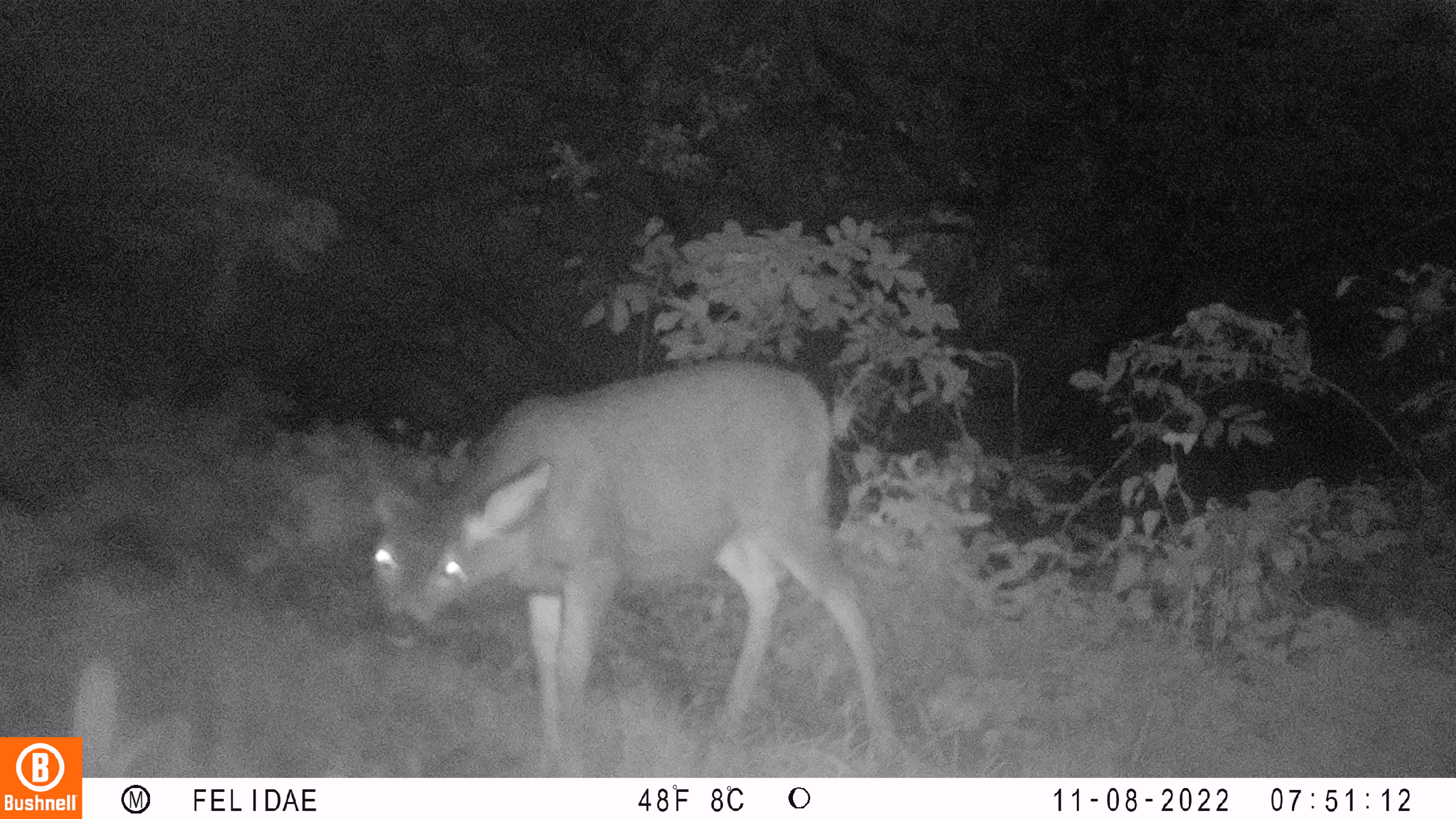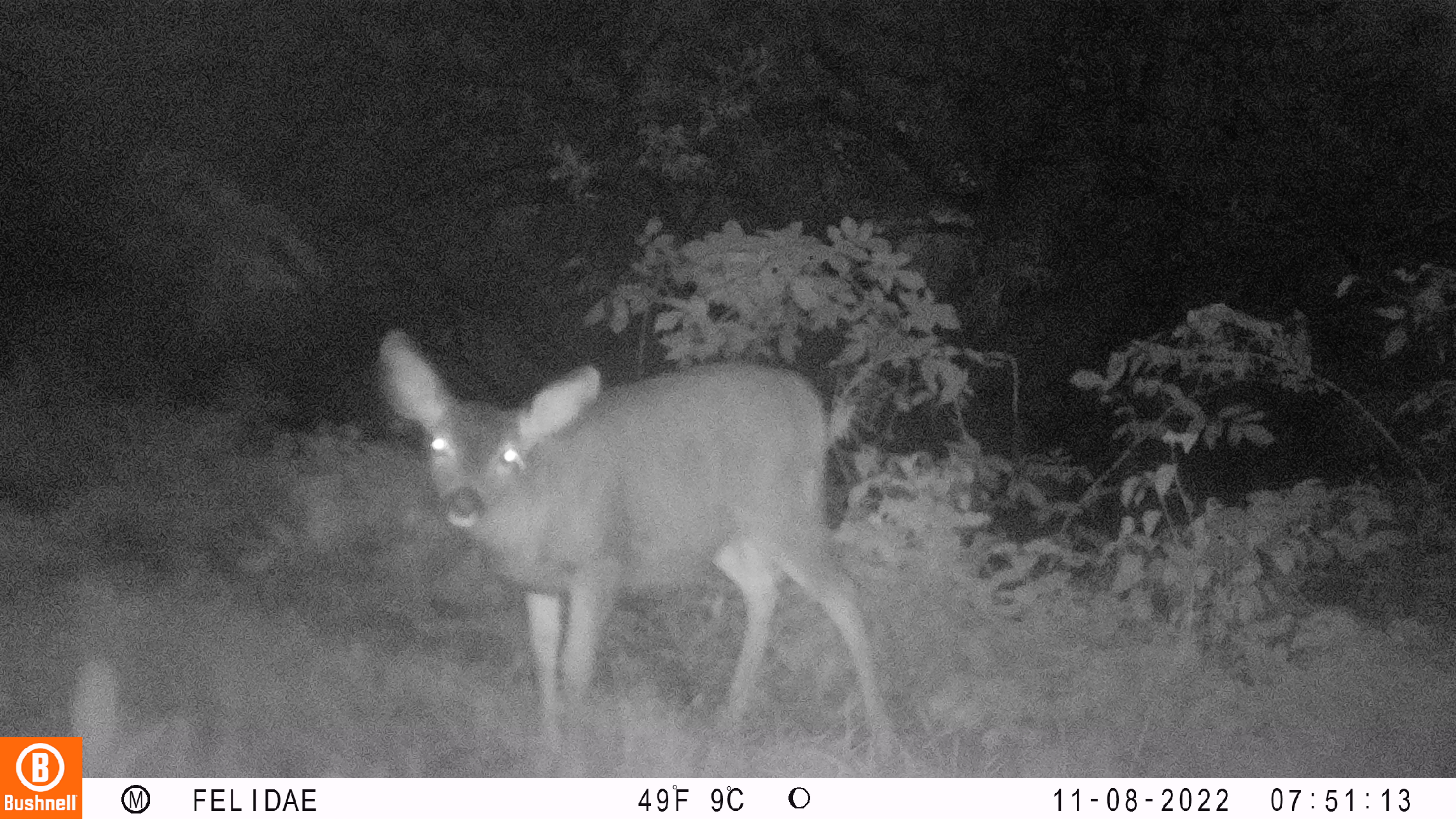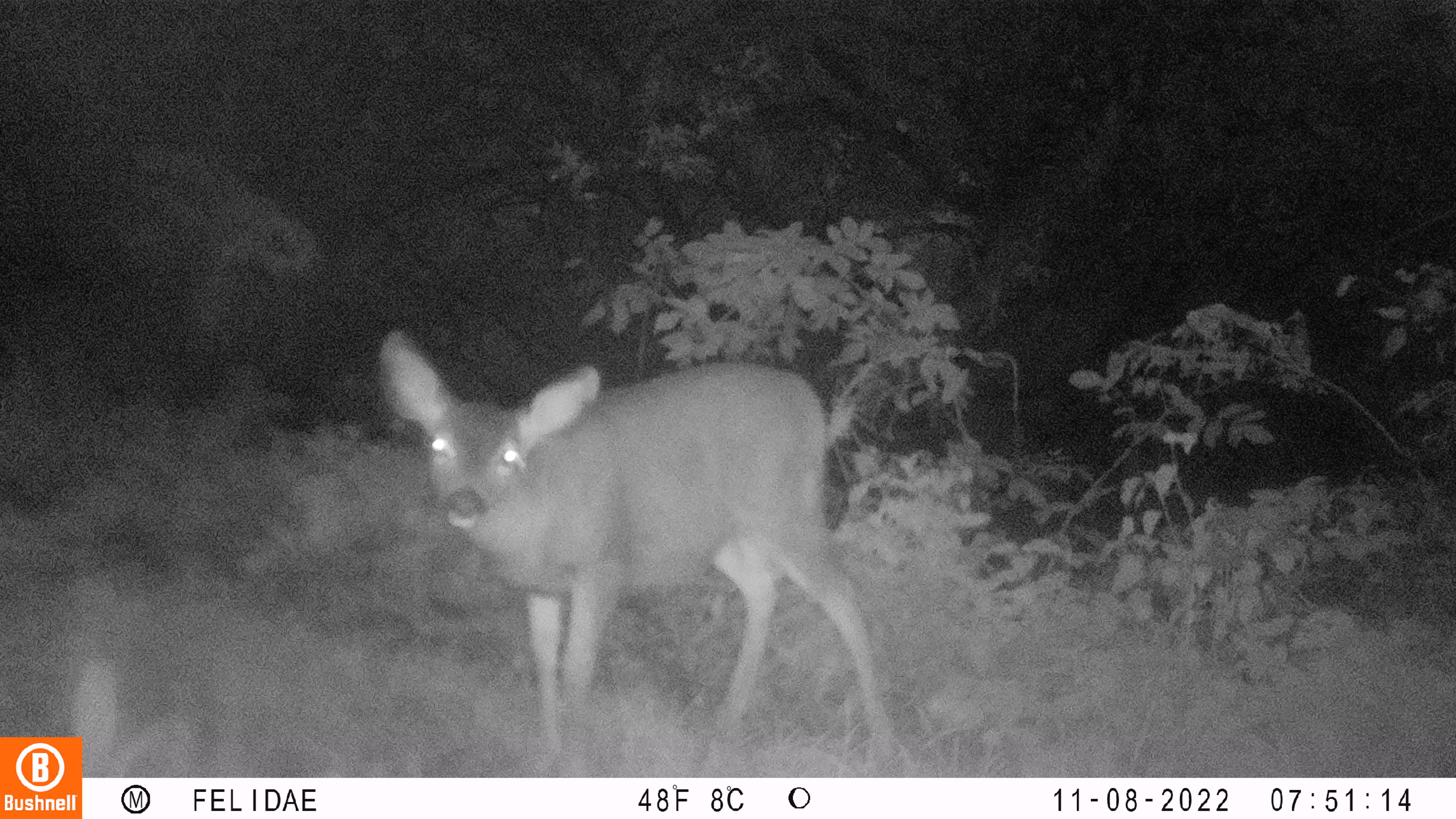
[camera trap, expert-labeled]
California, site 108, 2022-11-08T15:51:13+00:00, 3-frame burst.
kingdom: Animalia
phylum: Chordata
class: Mammalia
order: Artiodactyla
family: Cervidae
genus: Odocoileus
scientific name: Odocoileus hemionus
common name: mule deer